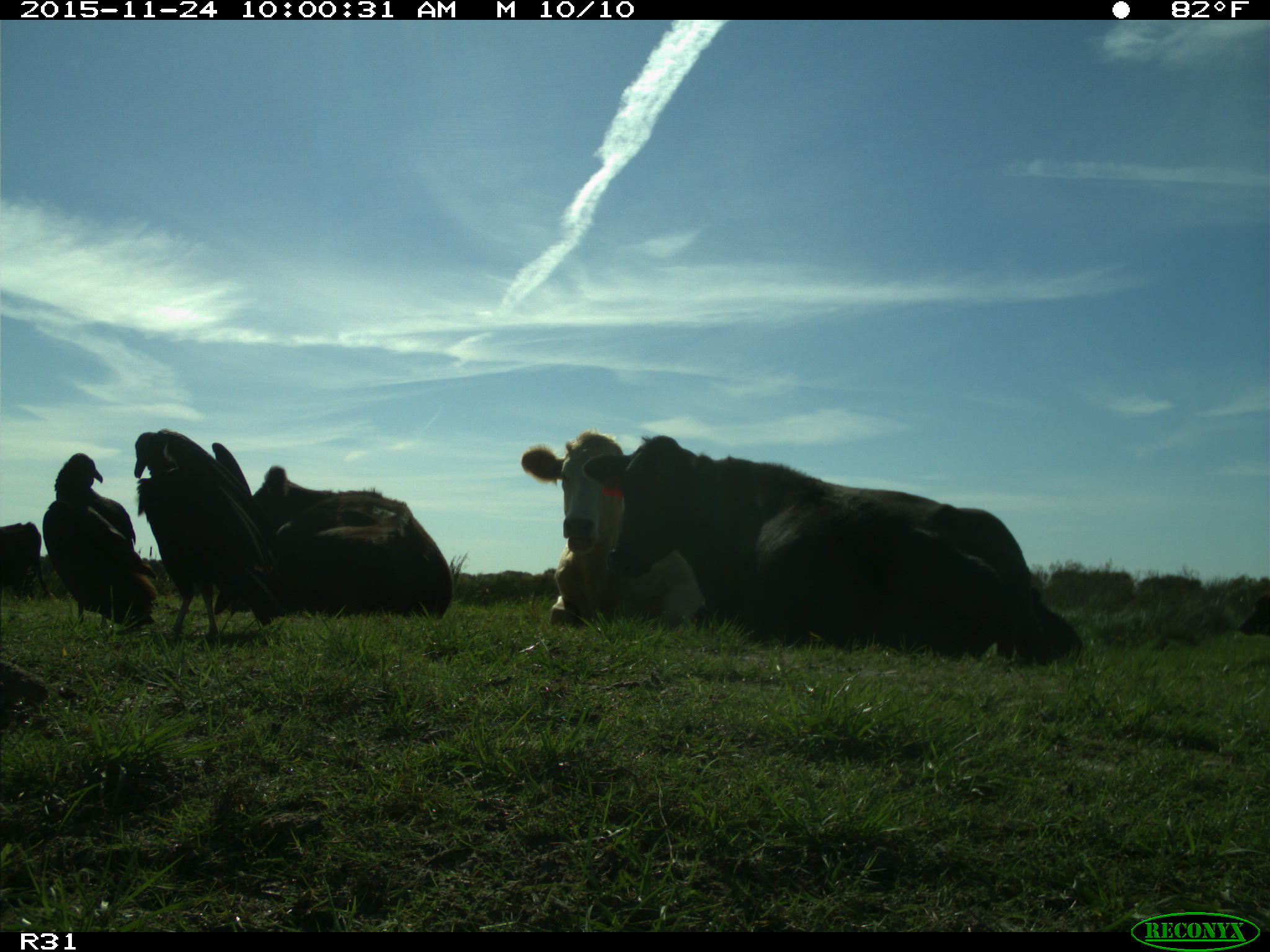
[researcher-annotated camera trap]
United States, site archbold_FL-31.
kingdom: Animalia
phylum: Chordata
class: Mammalia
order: Artiodactyla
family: Bovidae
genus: Bos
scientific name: Bos taurus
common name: domestic cow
Bos taurus (domestic cow).